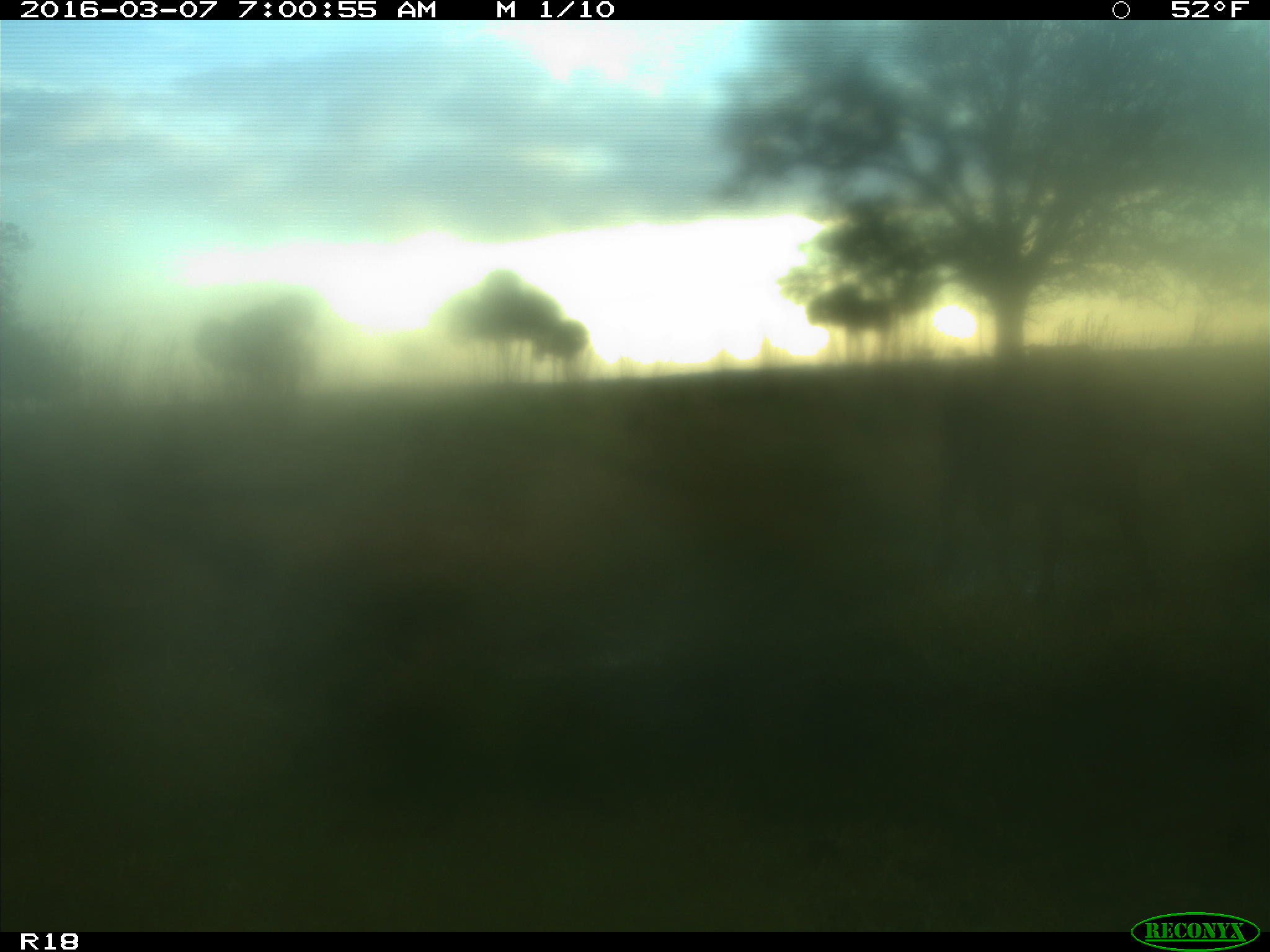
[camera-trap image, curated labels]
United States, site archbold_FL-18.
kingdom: Animalia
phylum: Chordata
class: Mammalia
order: Artiodactyla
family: Bovidae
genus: Bos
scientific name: Bos taurus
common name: domestic cow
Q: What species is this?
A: Bos taurus (domestic cow).